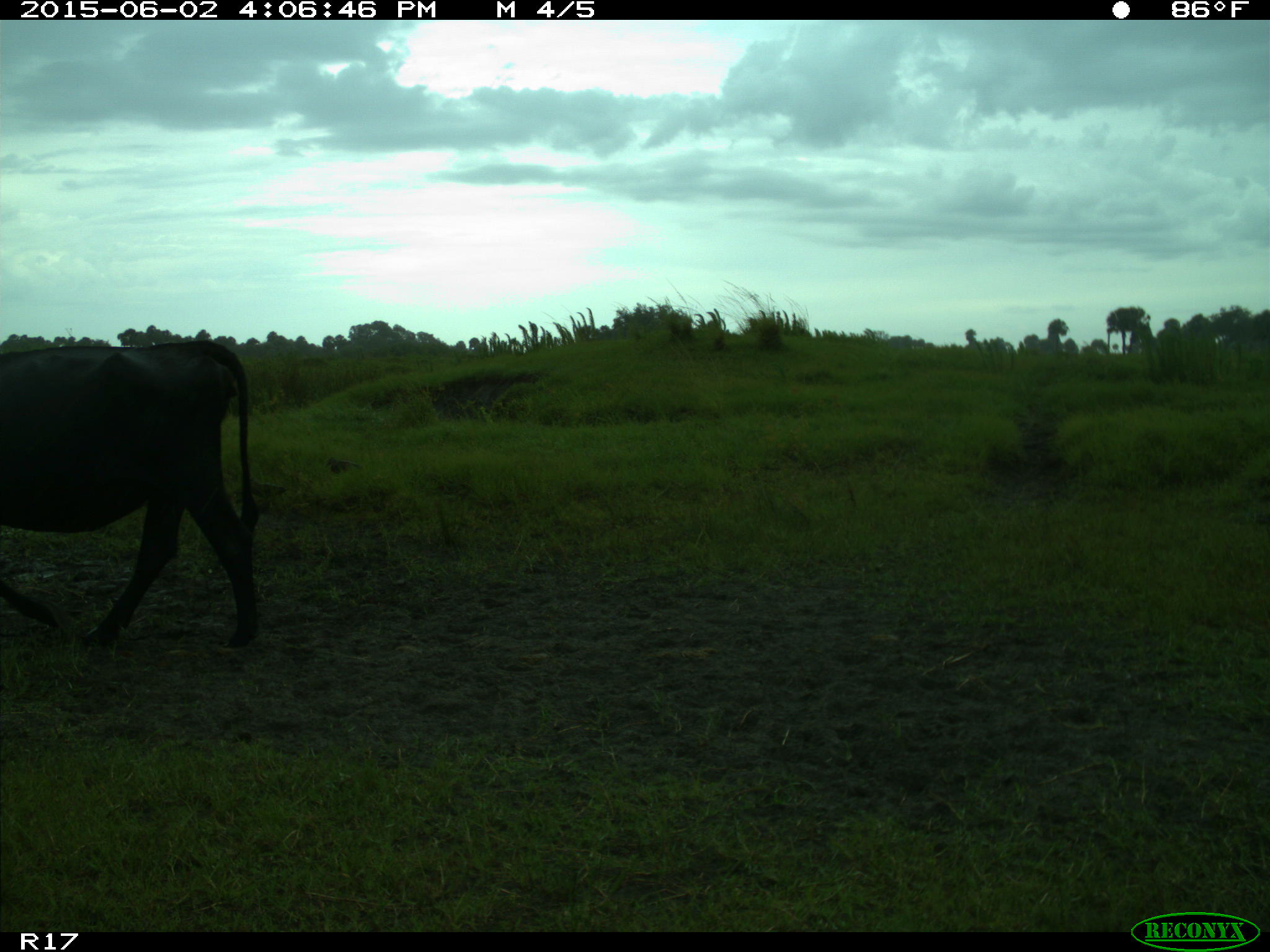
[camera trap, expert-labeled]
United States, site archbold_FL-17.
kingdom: Animalia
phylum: Chordata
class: Mammalia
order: Artiodactyla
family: Bovidae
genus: Bos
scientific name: Bos taurus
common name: domestic cow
Bos taurus (domestic cow).